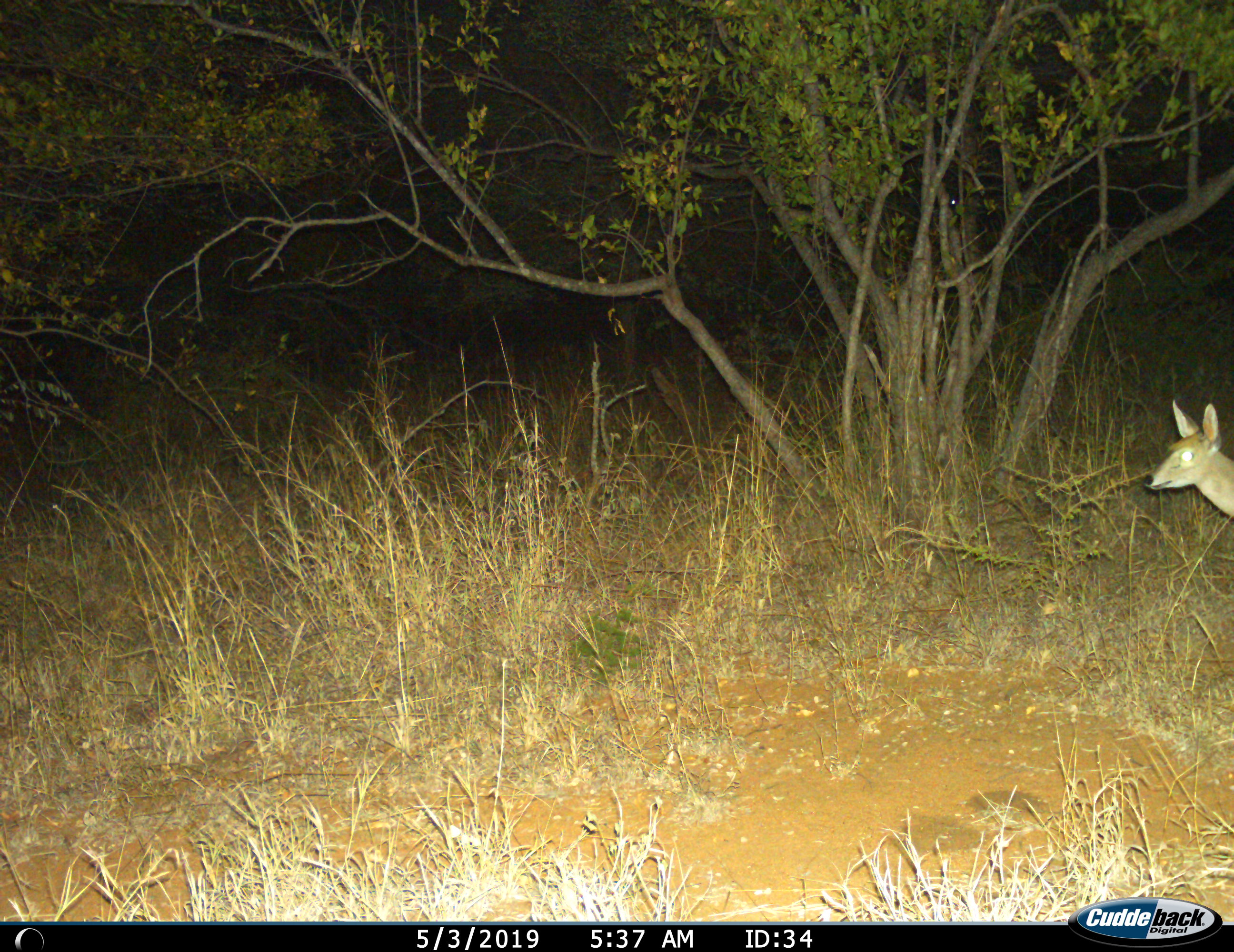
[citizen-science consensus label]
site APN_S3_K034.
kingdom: Animalia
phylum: Chordata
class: Mammalia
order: Artiodactyla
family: Bovidae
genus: Sylvicapra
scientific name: Sylvicapra grimmia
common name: common duiker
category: duikercommongrey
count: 1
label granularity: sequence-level